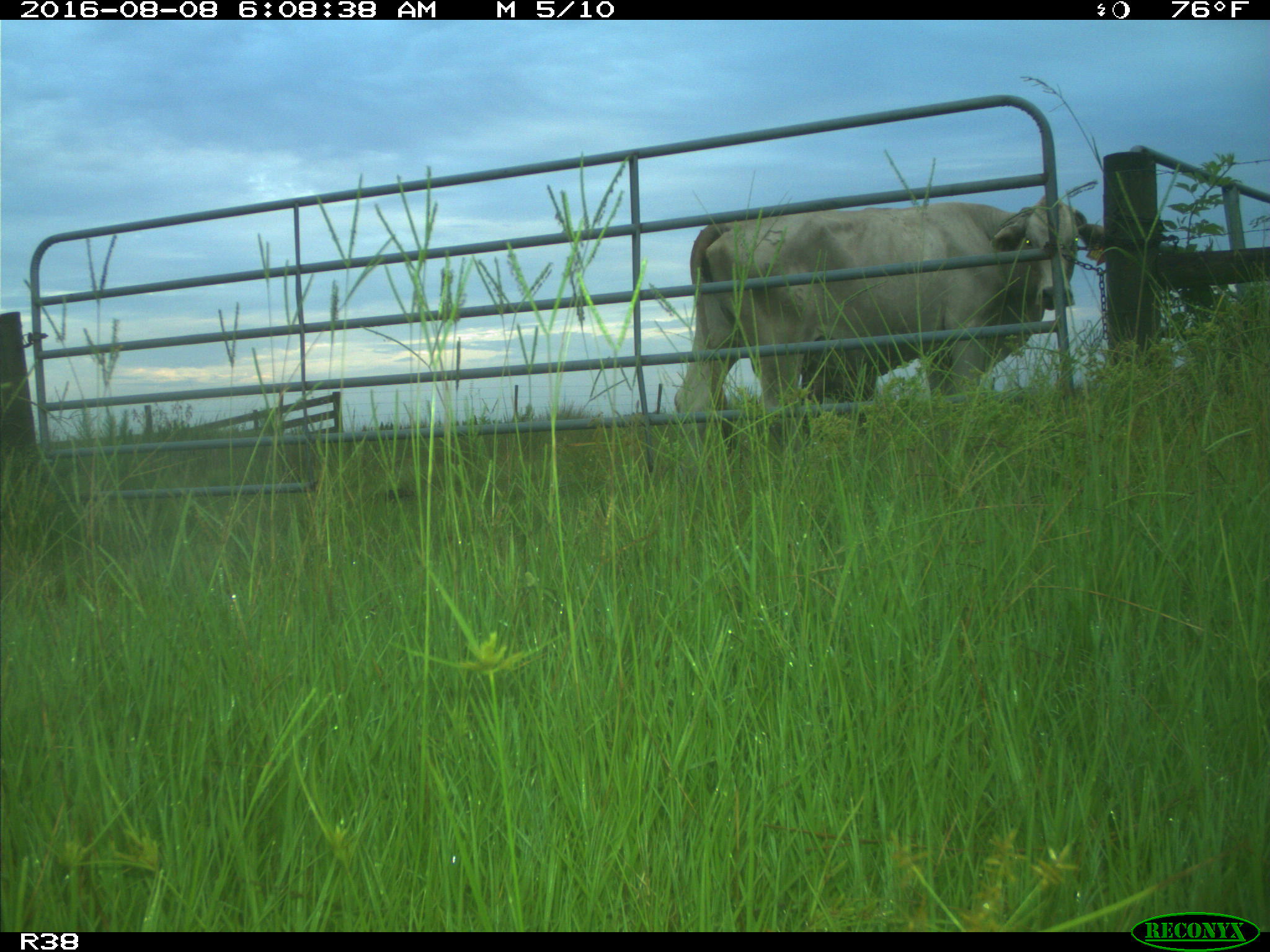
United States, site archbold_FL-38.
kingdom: Animalia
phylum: Chordata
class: Mammalia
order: Artiodactyla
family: Bovidae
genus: Bos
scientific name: Bos taurus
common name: domestic cow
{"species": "Bos taurus (domestic cow)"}